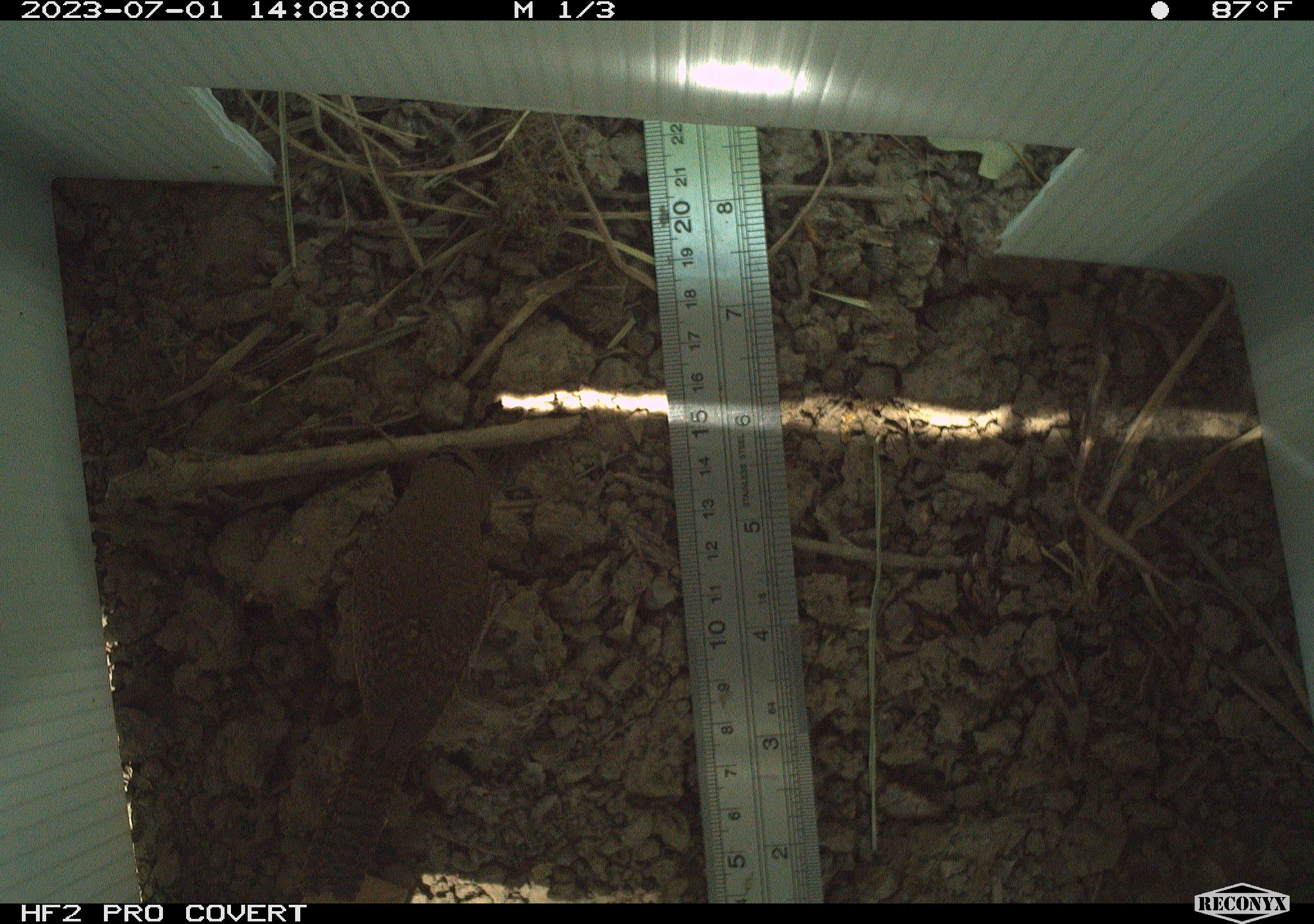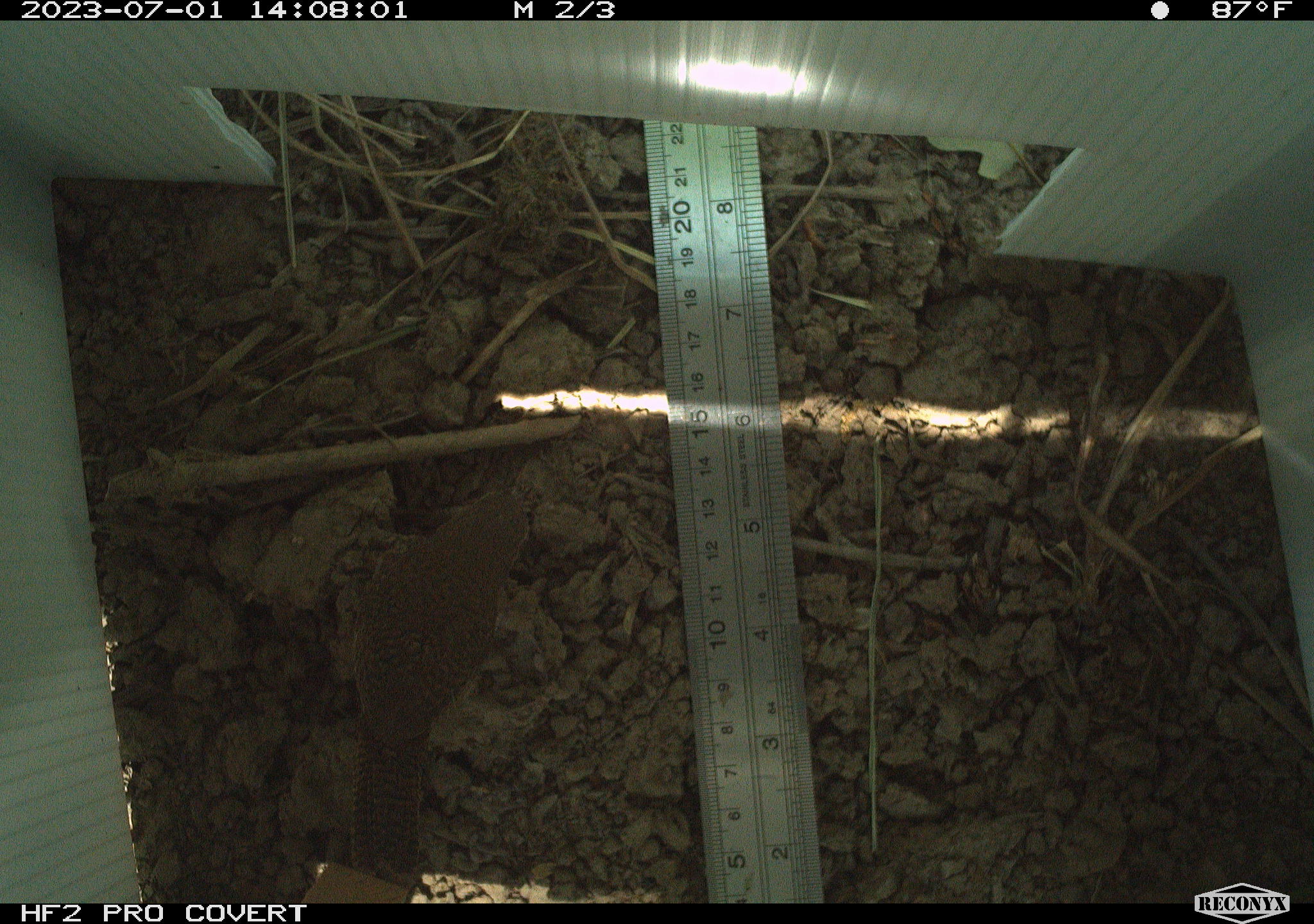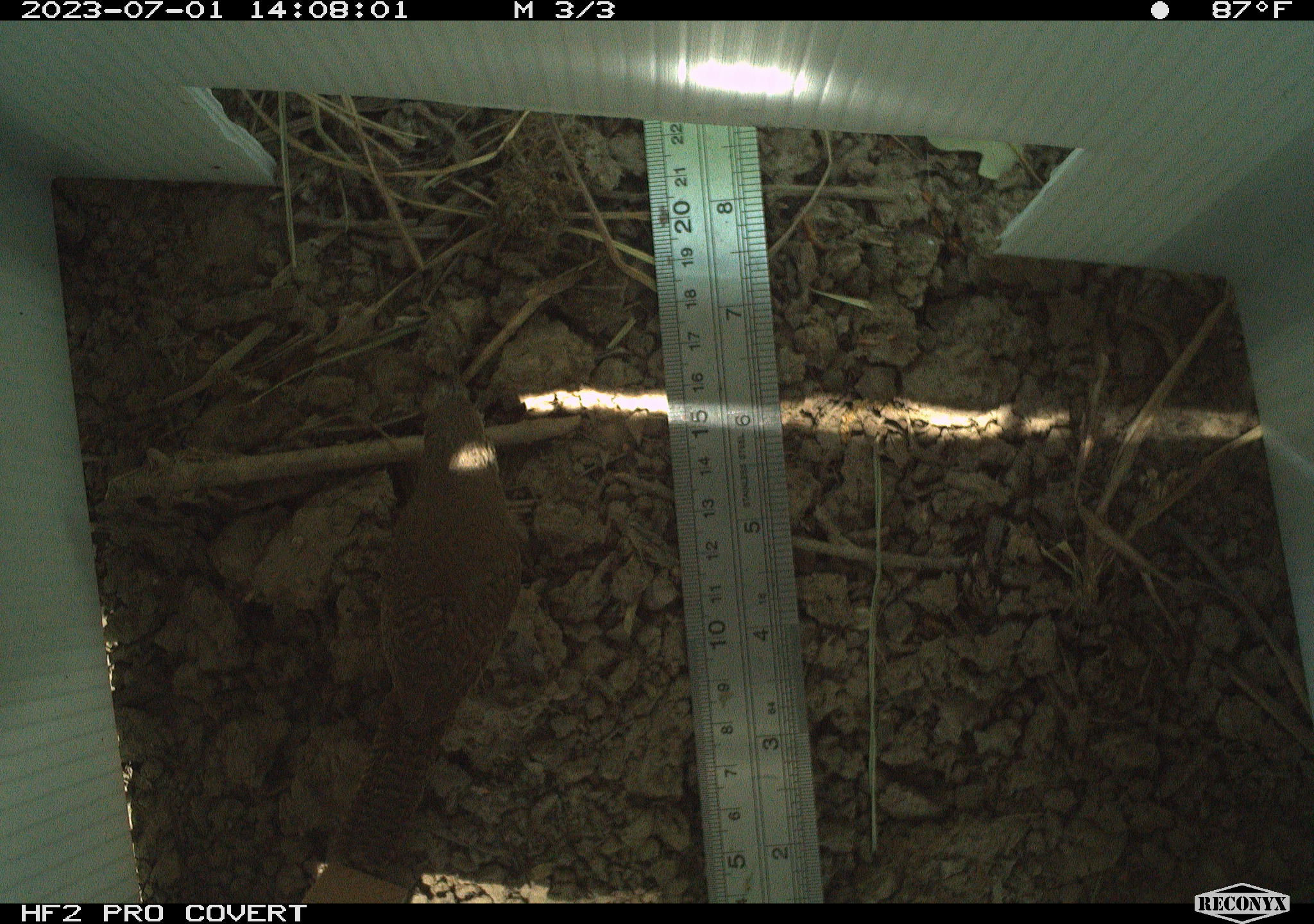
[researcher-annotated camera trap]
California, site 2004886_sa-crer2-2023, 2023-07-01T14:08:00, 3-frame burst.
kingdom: Animalia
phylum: Chordata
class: Aves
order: Passeriformes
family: Troglodytidae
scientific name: Troglodytidae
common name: wren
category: troglodytidae family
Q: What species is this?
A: Troglodytidae family (wren) (Troglodytidae).